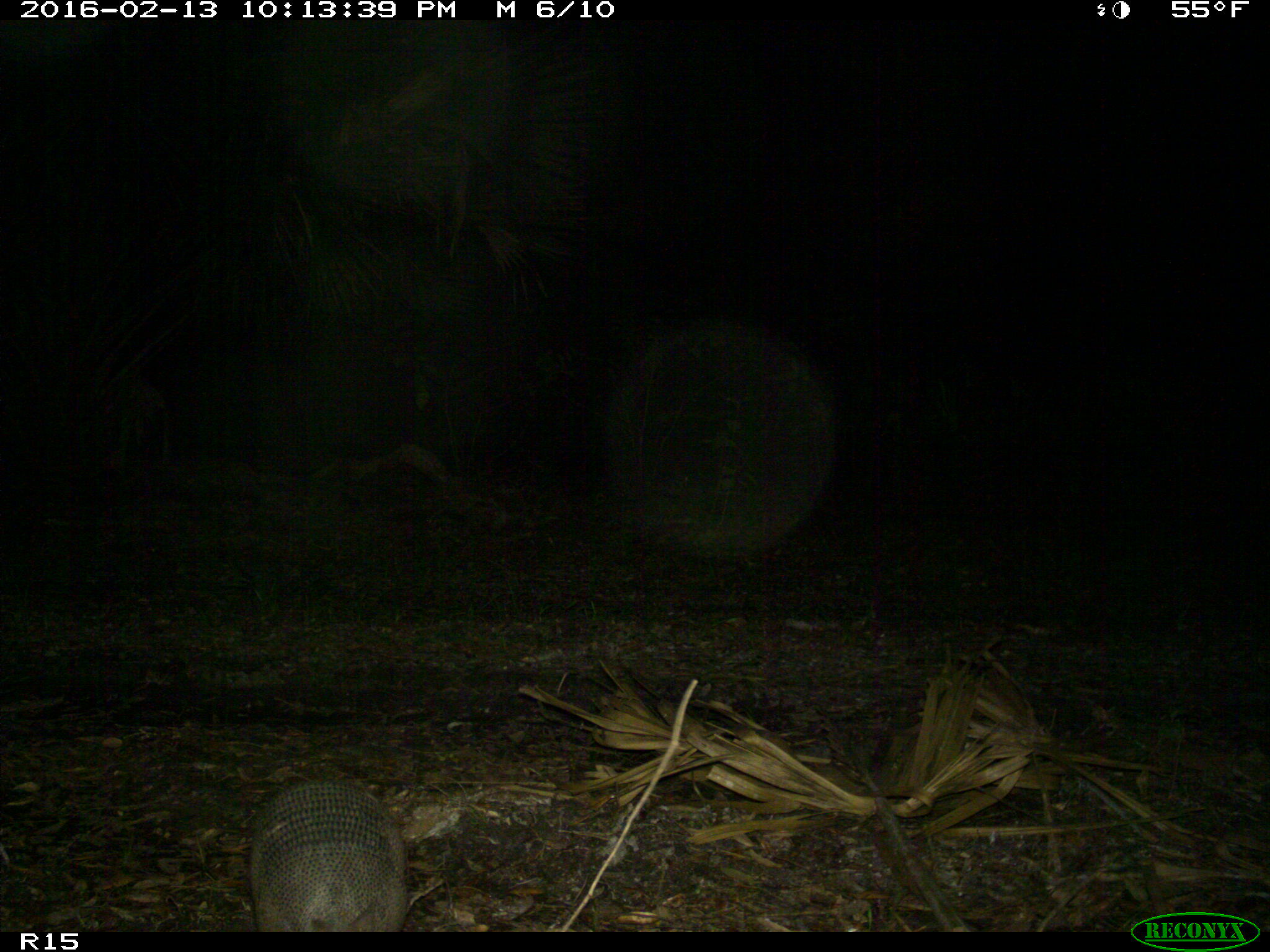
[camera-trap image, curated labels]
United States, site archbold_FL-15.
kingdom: Animalia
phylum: Chordata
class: Mammalia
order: Cingulata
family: Dasypodidae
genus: Dasypus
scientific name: Dasypus novemcinctus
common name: nine-banded armadillo